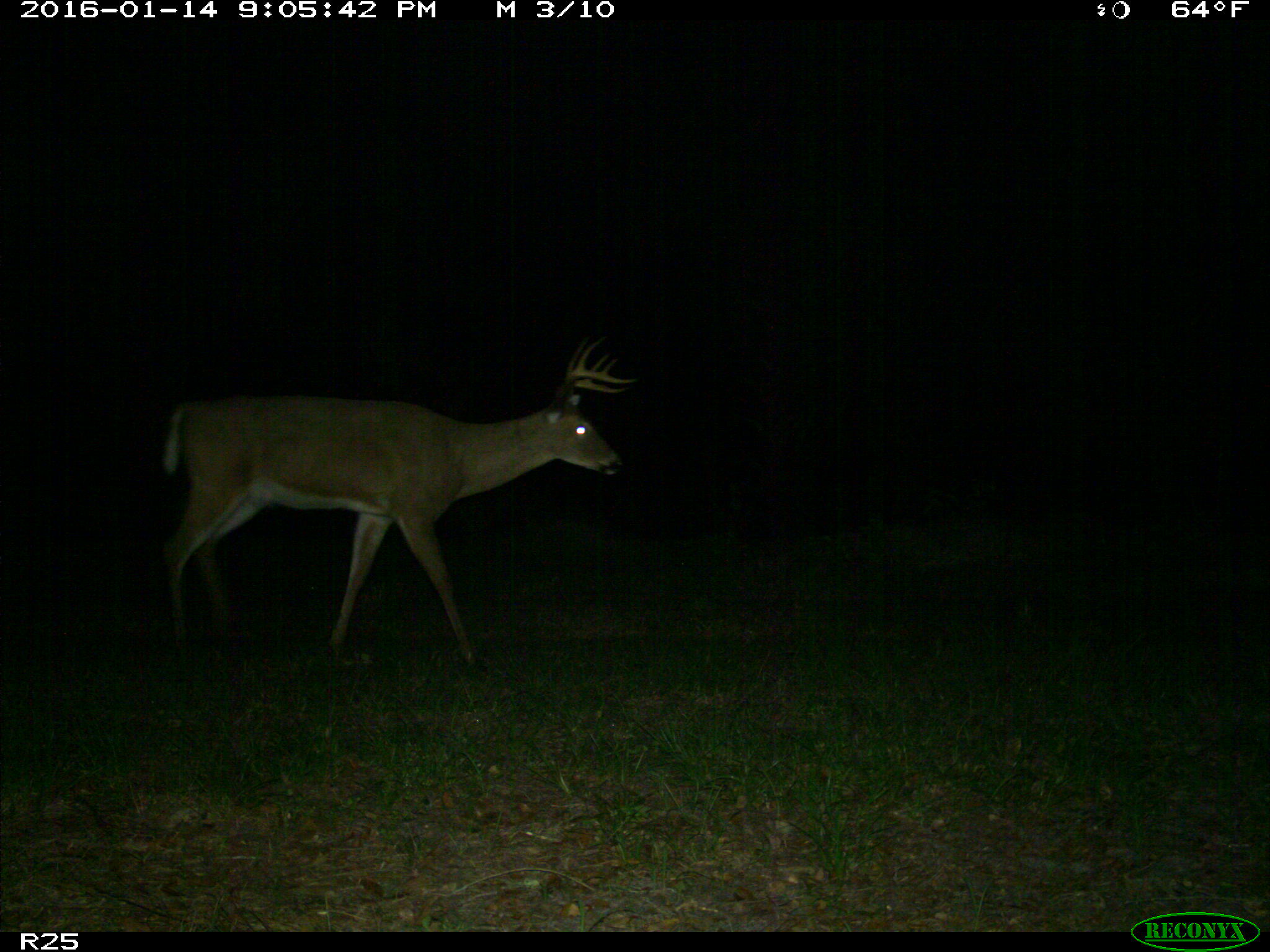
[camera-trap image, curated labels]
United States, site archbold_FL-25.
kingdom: Animalia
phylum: Chordata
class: Mammalia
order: Artiodactyla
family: Cervidae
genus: Odocoileus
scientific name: Odocoileus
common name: deer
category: unidentified deer